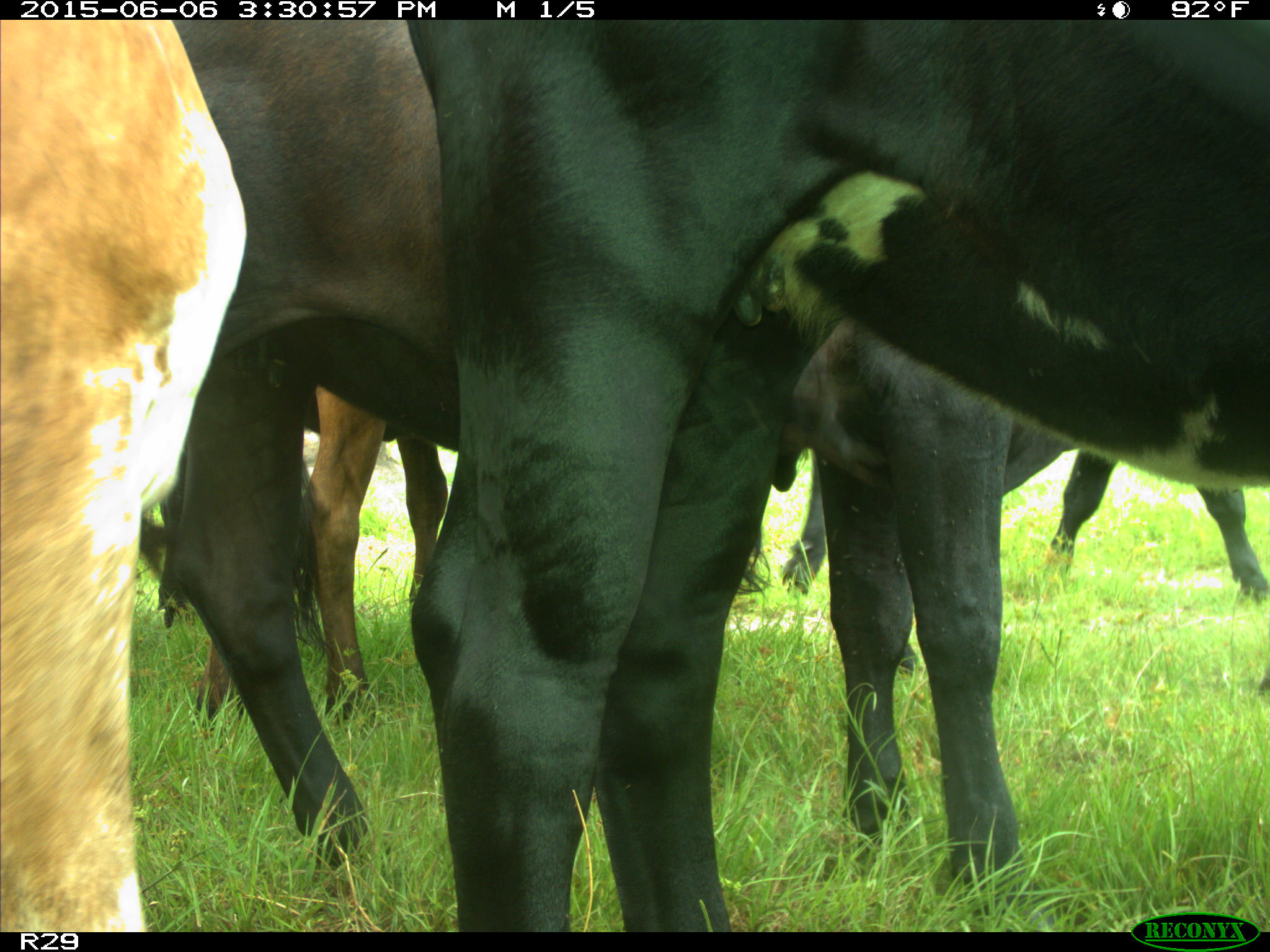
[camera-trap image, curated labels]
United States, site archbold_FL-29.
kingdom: Animalia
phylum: Chordata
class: Mammalia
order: Artiodactyla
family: Bovidae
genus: Bos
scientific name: Bos taurus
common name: domestic cow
Bos taurus (domestic cow).